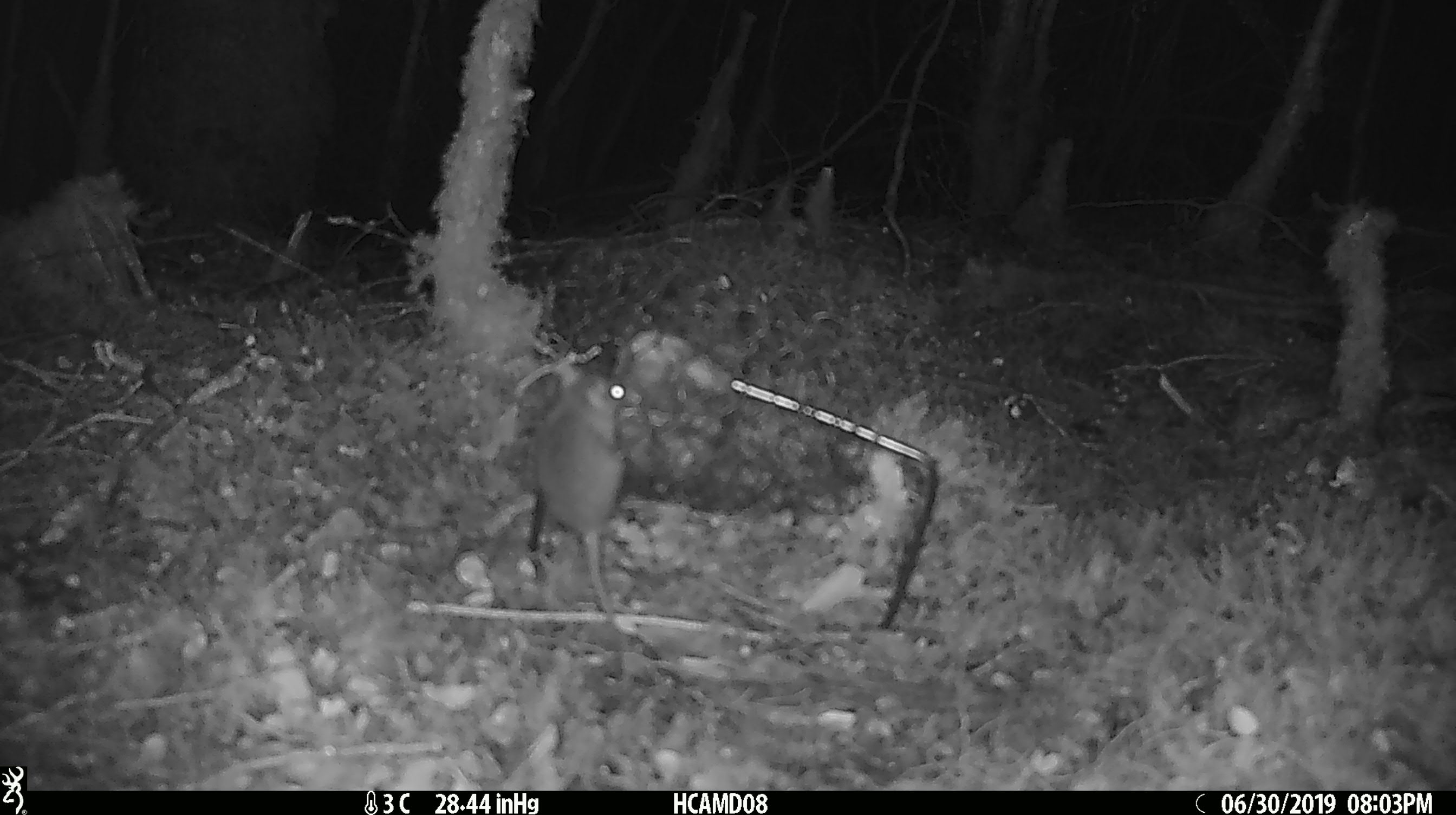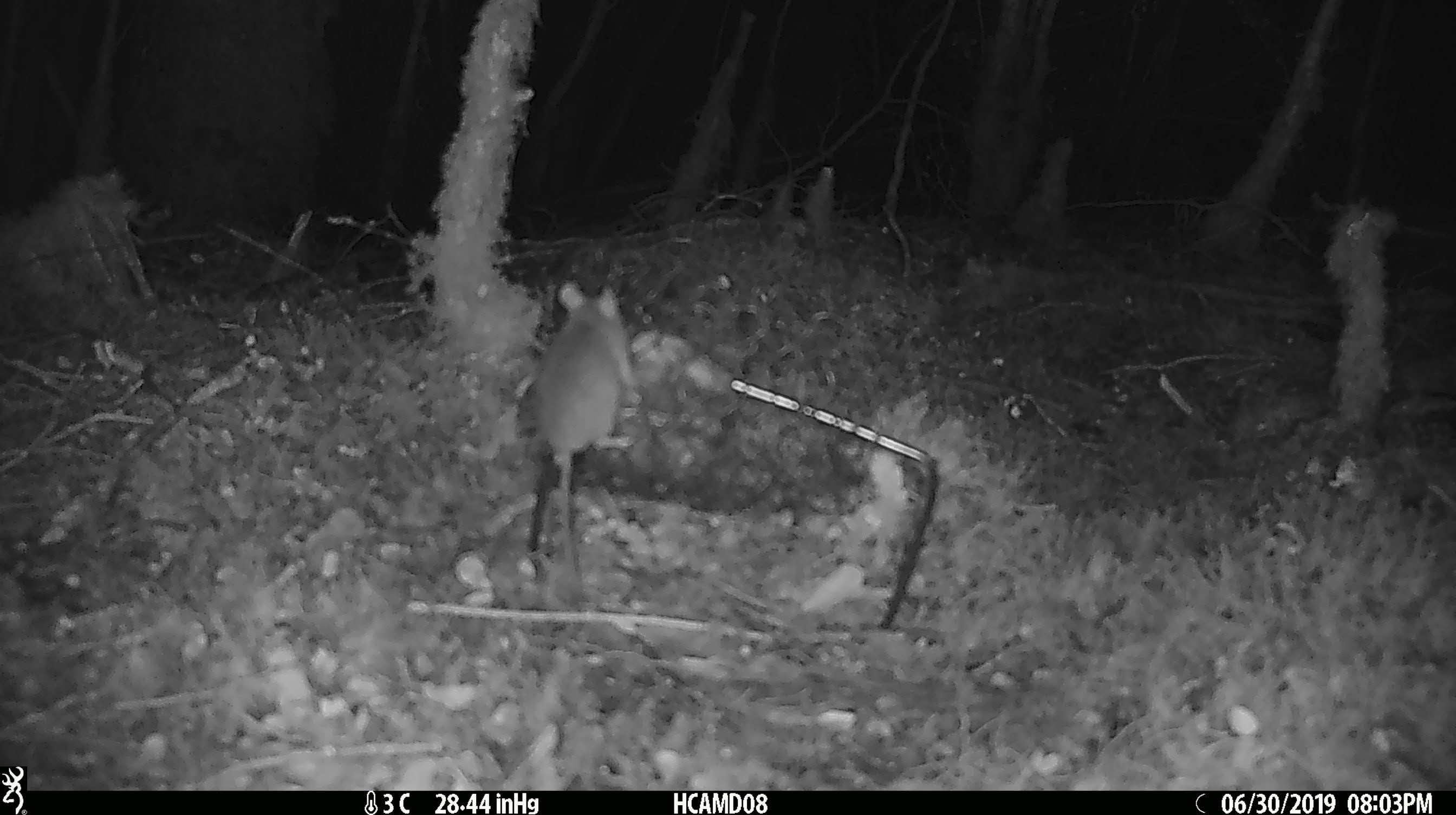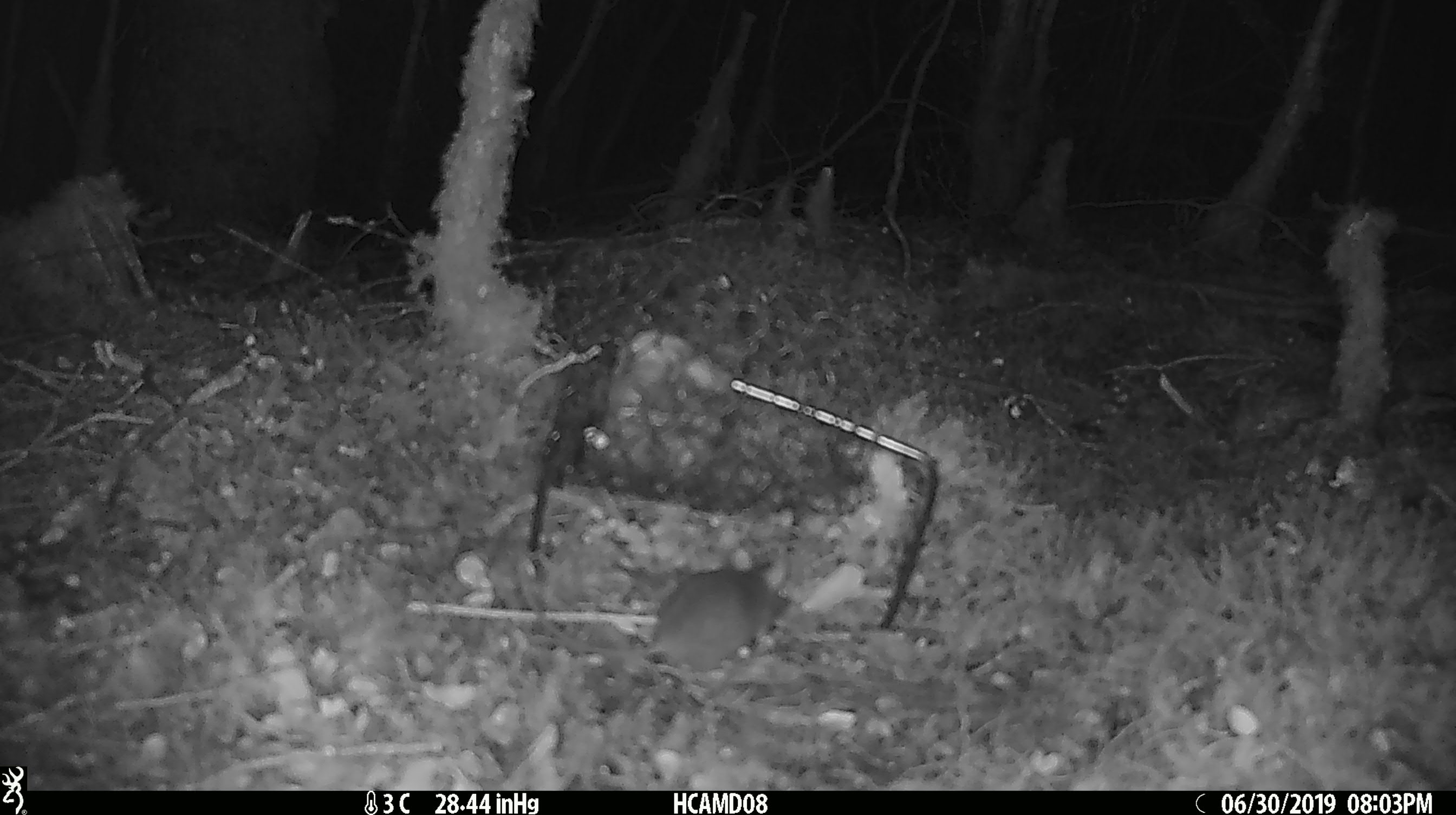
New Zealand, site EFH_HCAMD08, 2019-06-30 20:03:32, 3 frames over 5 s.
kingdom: Animalia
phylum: Chordata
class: Mammalia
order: Rodentia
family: Muridae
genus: Mus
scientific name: Mus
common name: mouse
Mouse (Mus).